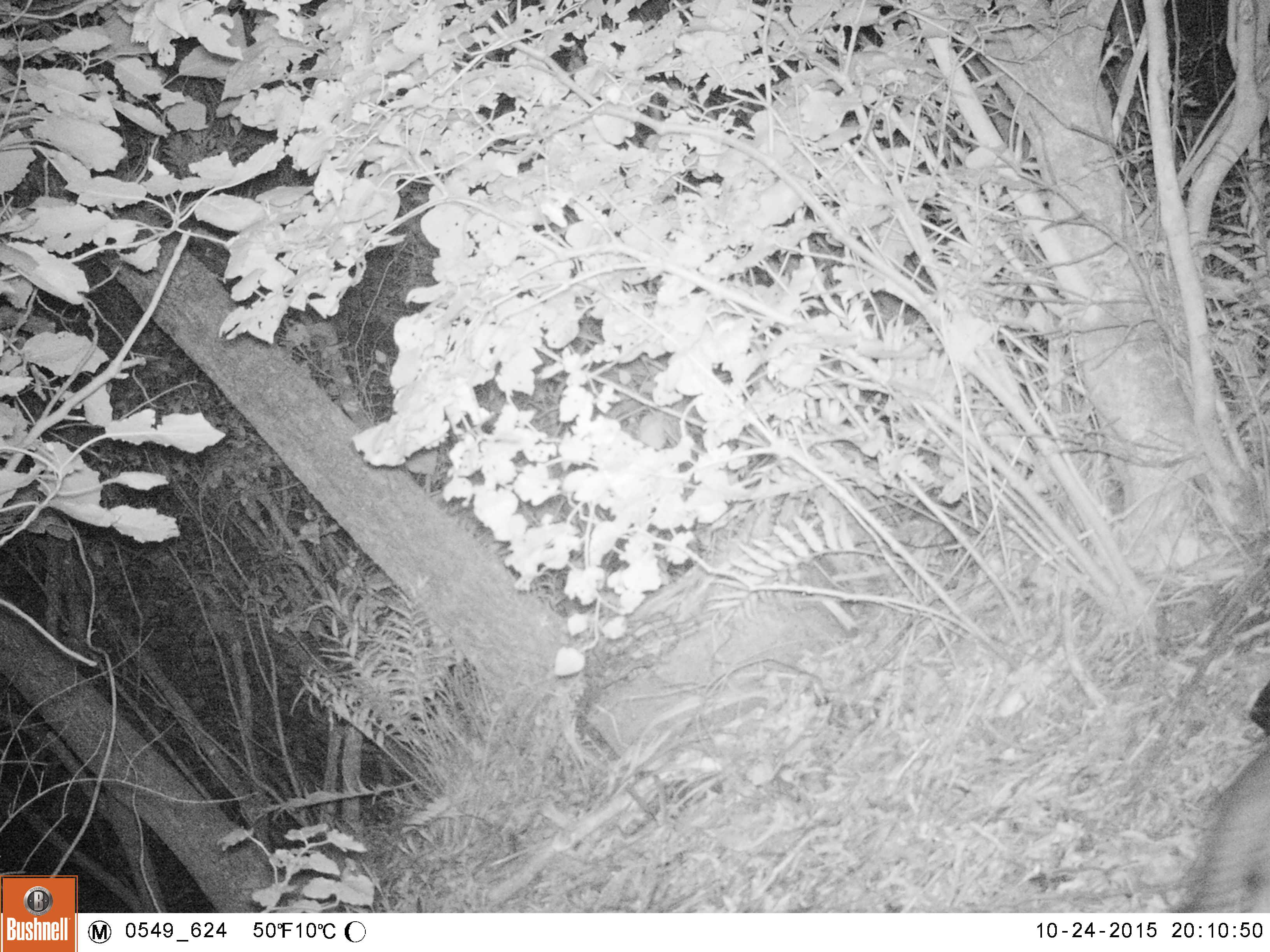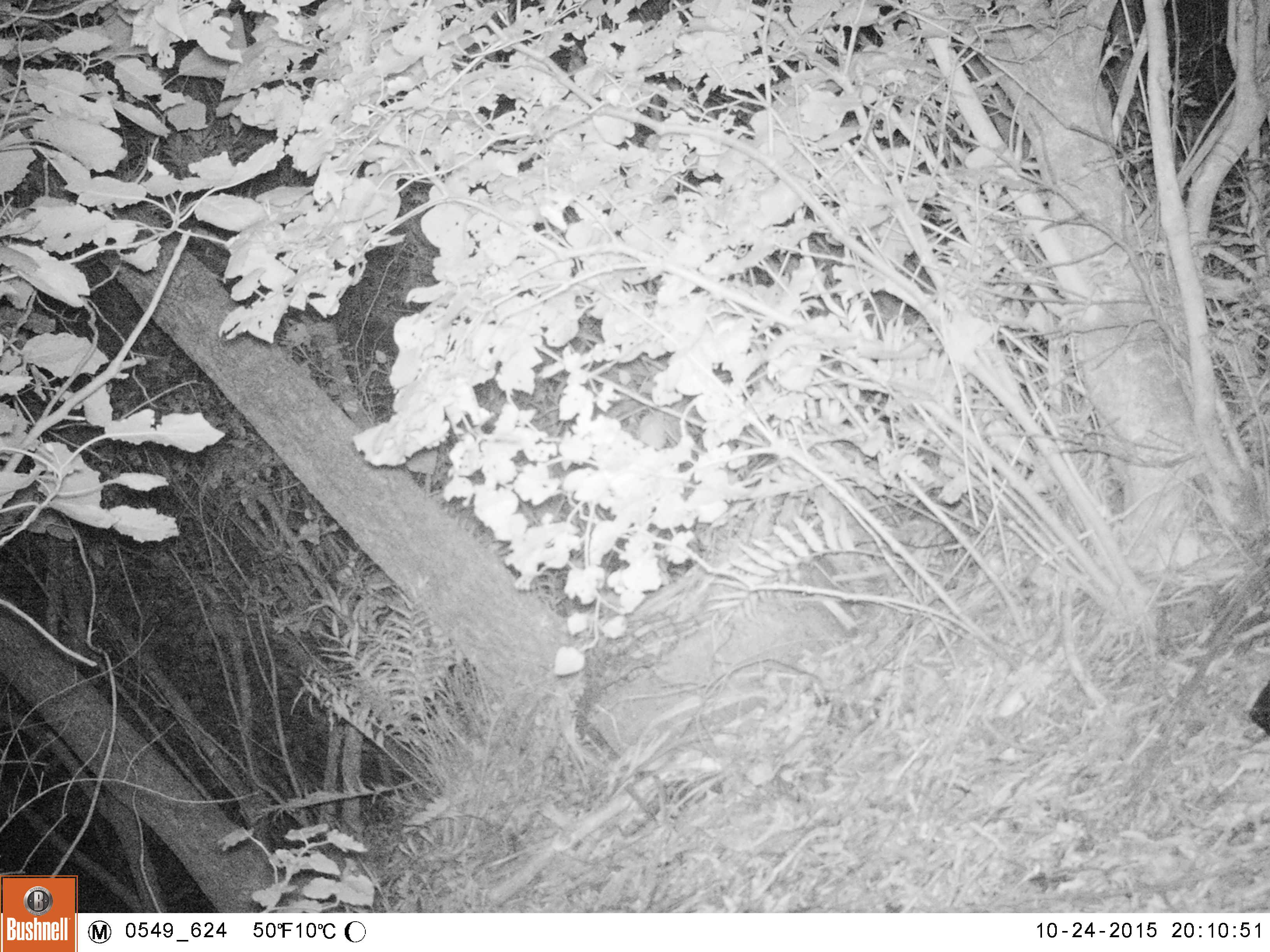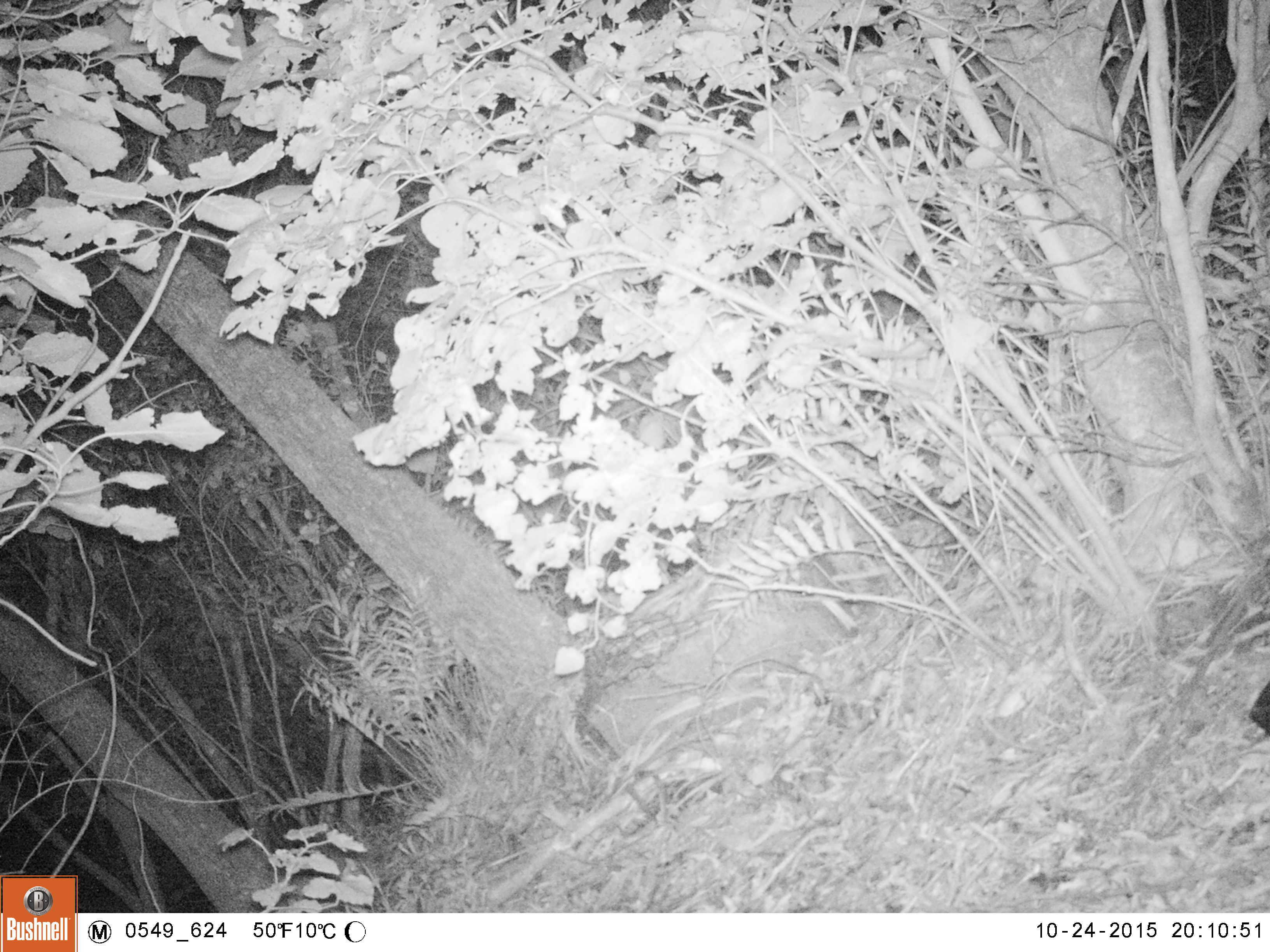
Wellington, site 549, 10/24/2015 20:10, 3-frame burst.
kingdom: Animalia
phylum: Chordata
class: Mammalia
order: Carnivora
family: Felidae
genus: Felis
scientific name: Felis catus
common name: cat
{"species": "cat (Felis catus)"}